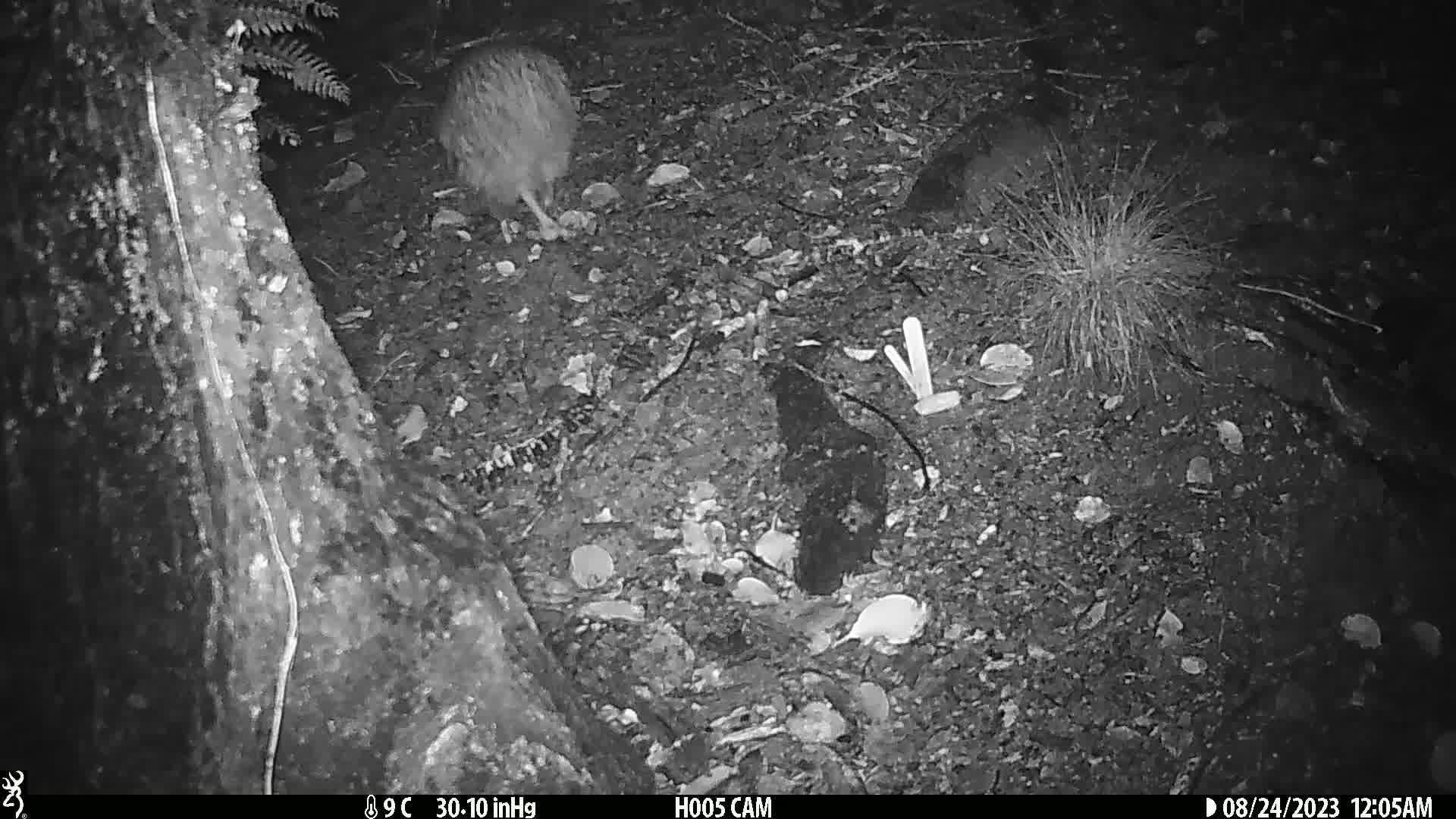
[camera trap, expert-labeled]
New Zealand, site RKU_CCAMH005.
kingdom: Animalia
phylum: Chordata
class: Aves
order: Apterygiformes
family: Apterygidae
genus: Apteryx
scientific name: Apteryx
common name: kiwi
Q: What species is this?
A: Kiwi (Apteryx).